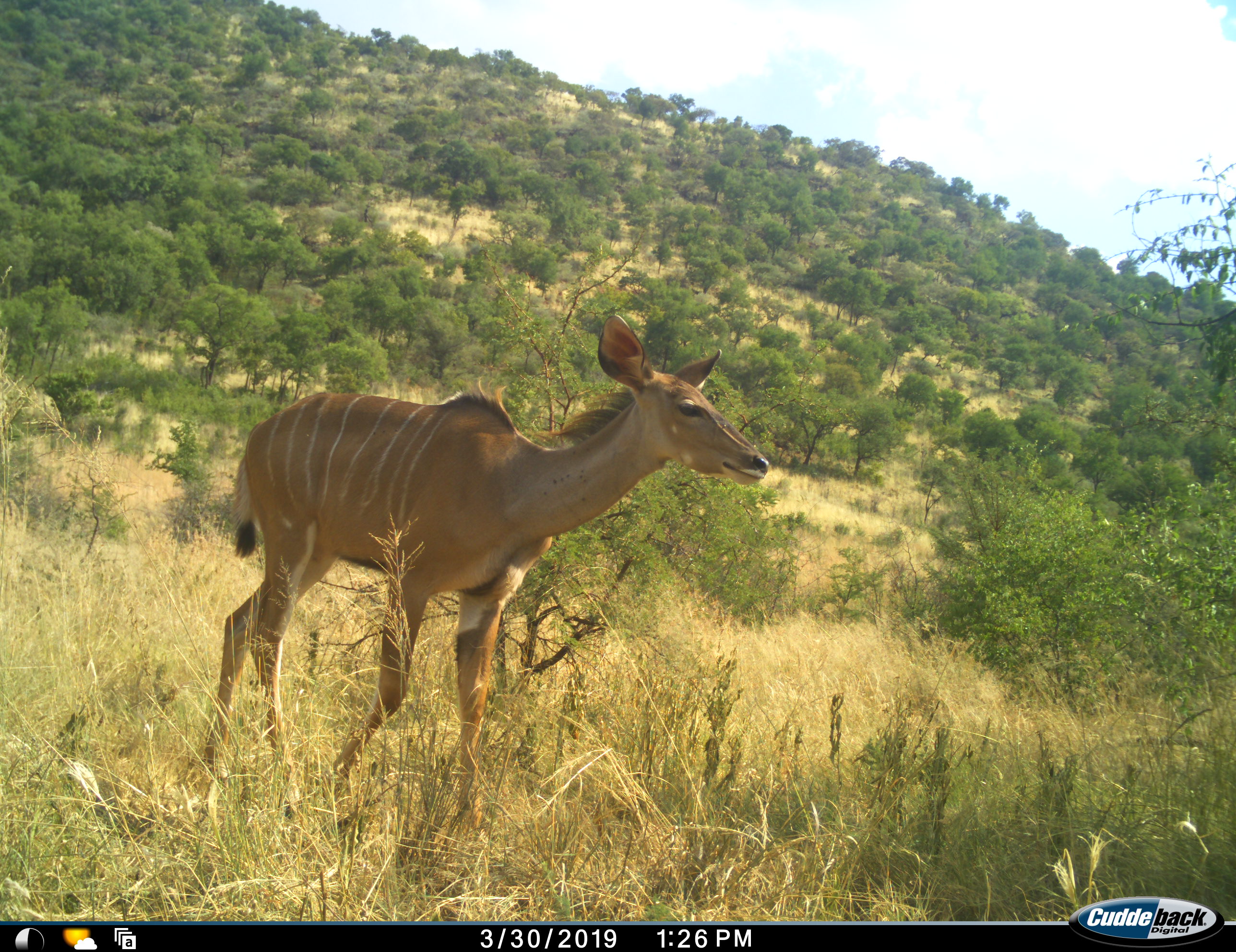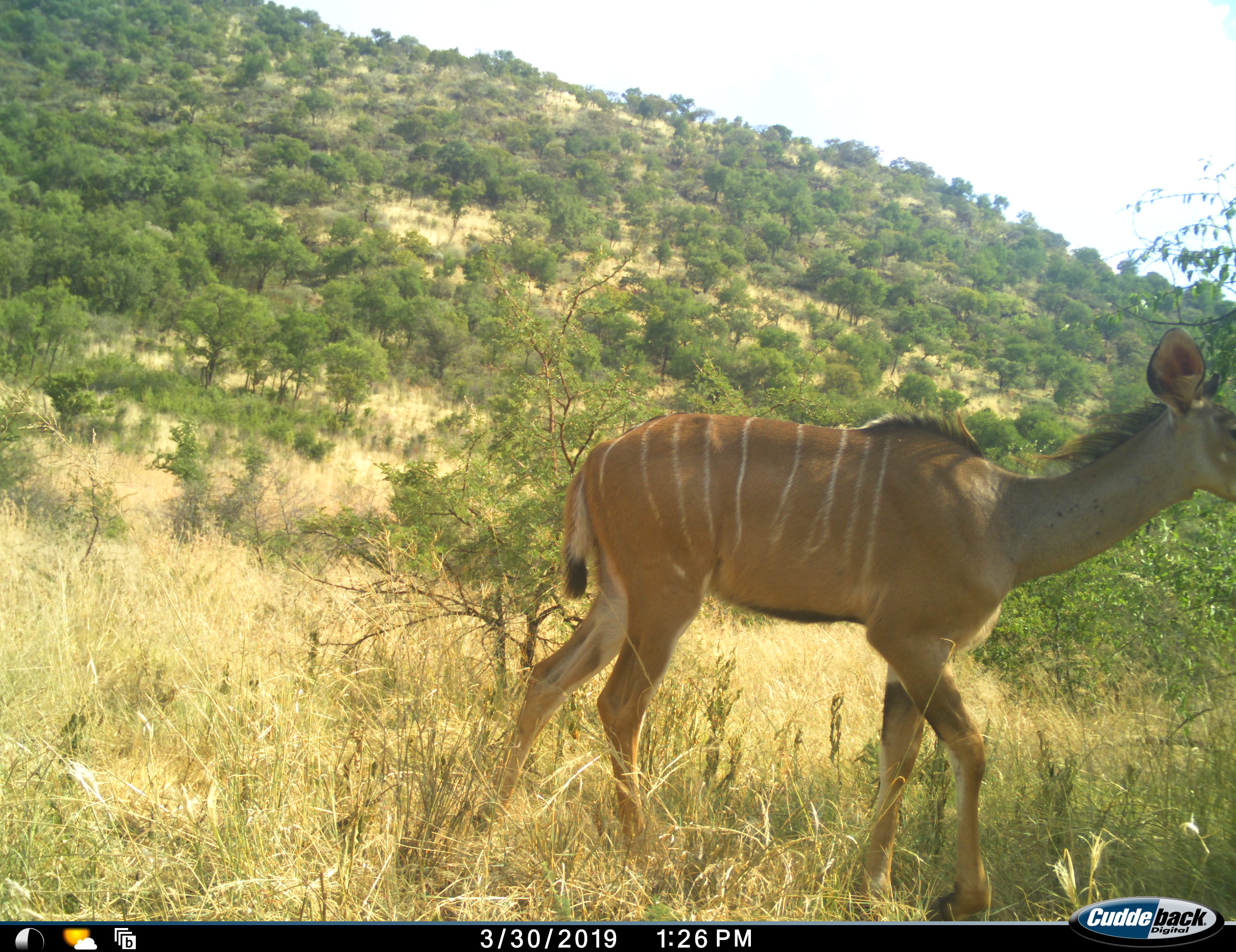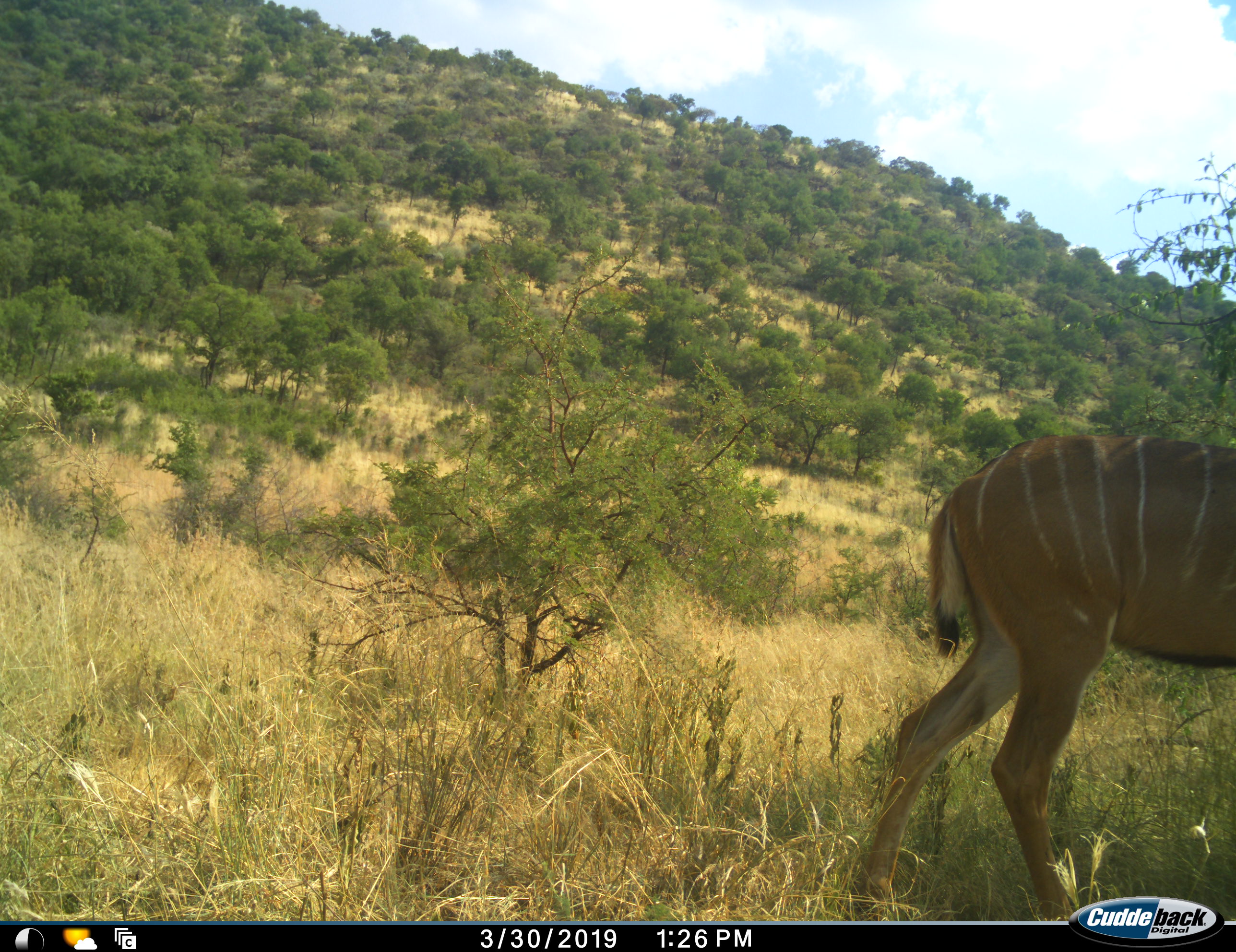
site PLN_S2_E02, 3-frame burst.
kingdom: Animalia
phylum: Chordata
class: Mammalia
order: Artiodactyla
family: Bovidae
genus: Tragelaphus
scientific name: Tragelaphus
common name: kudu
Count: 1.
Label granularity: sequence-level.